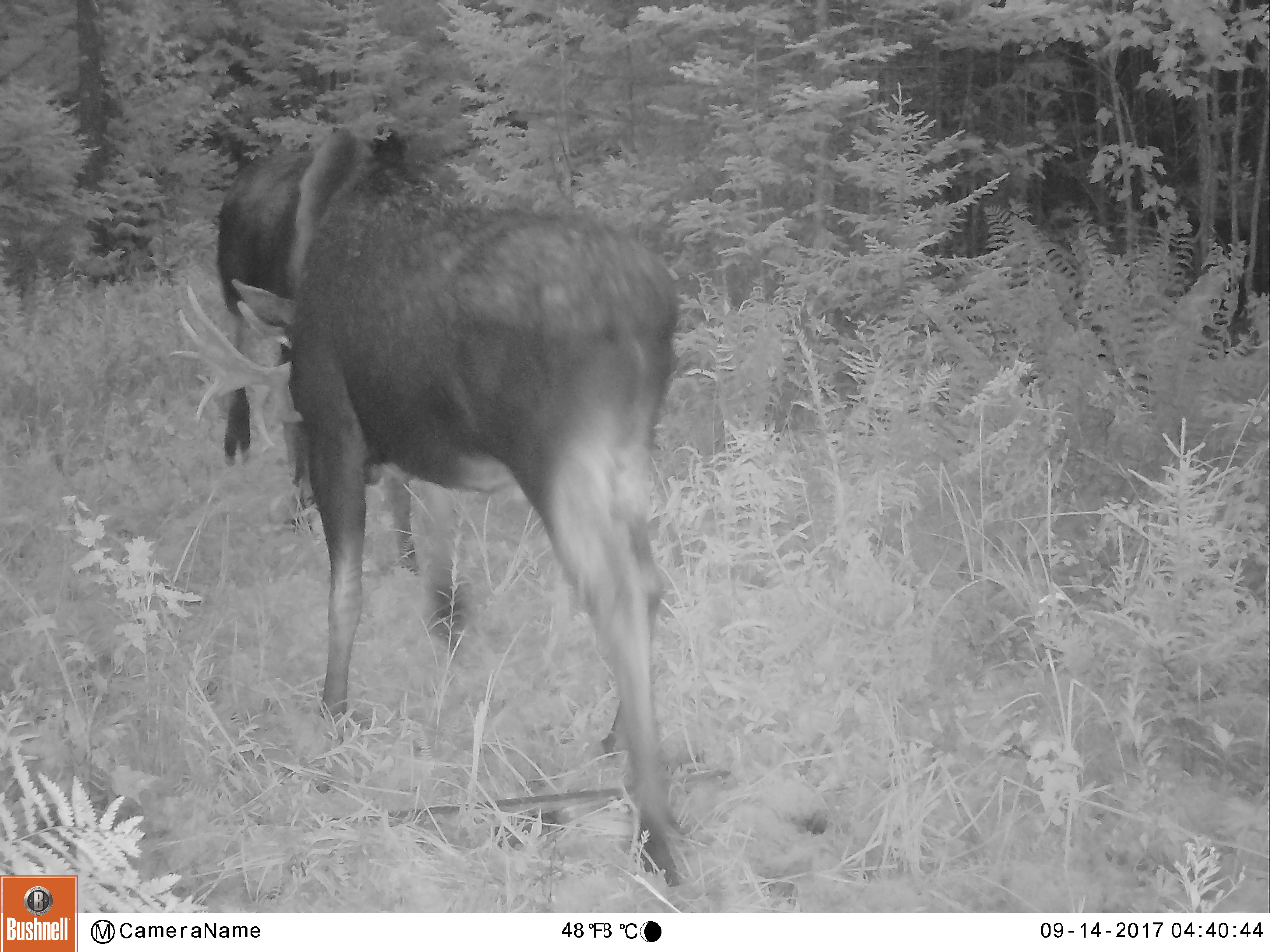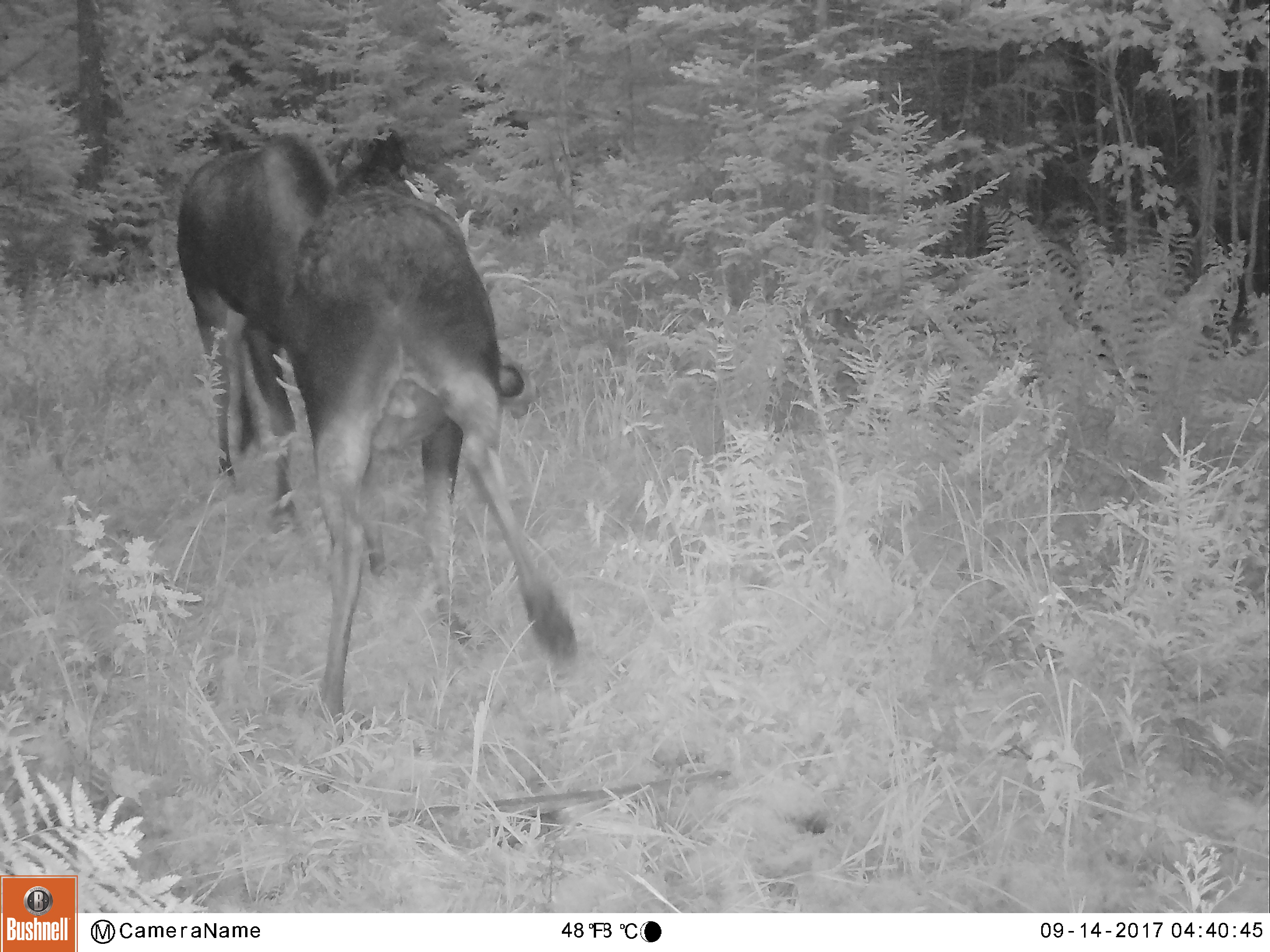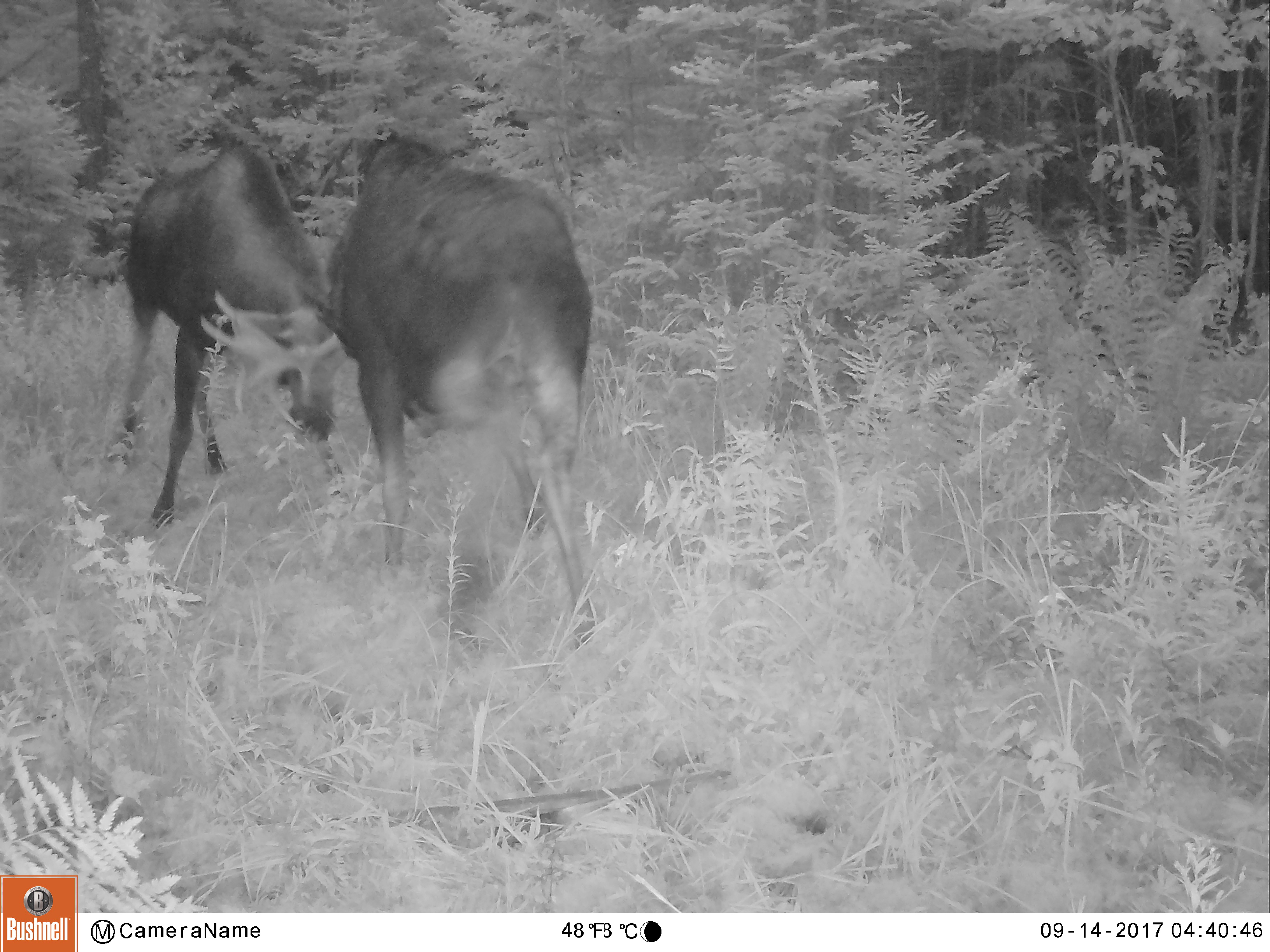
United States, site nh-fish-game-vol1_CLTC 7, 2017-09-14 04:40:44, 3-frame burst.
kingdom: Animalia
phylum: Chordata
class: Mammalia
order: Artiodactyla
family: Cervidae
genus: Alces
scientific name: Alces alces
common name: moose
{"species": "moose (Alces alces)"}